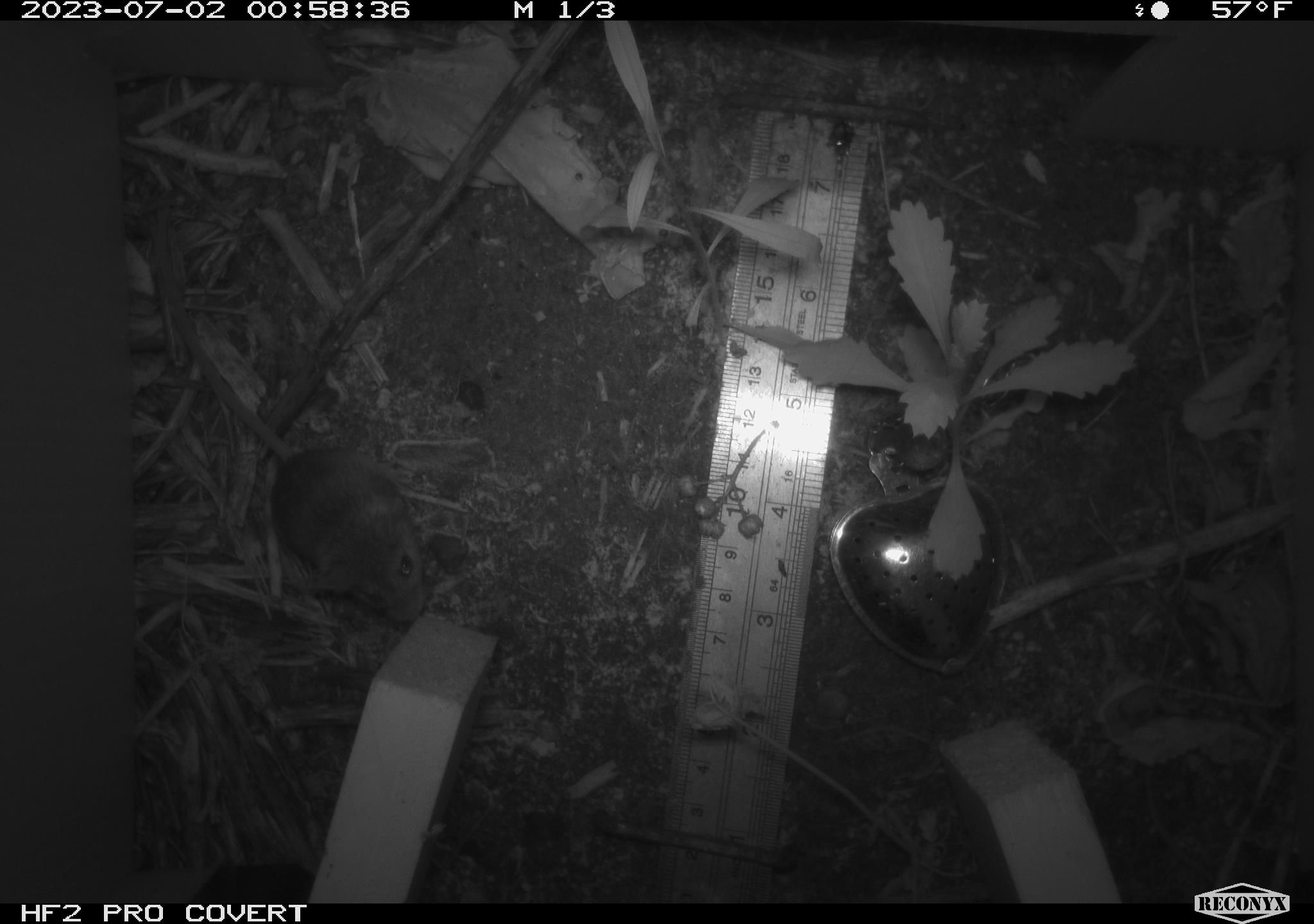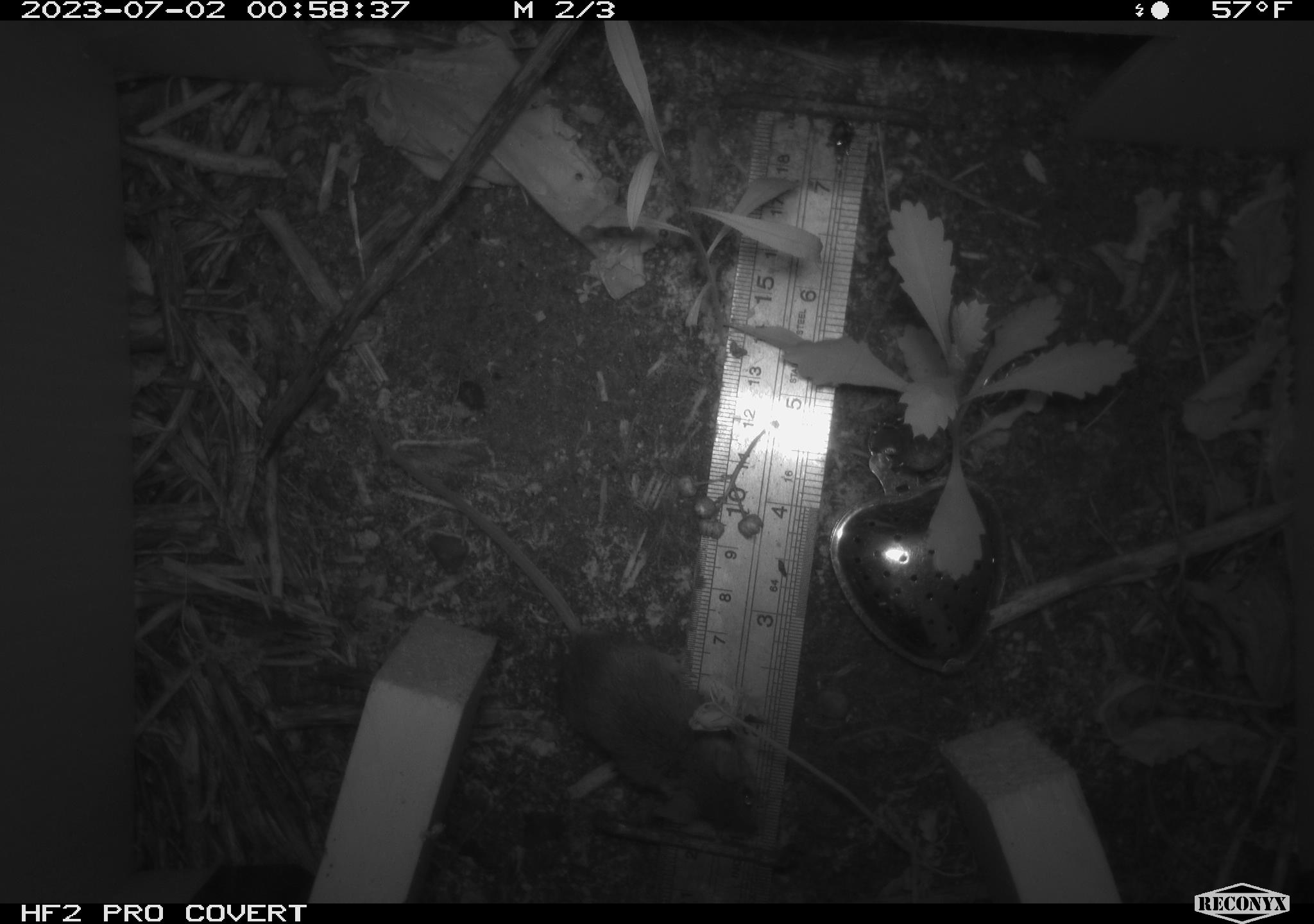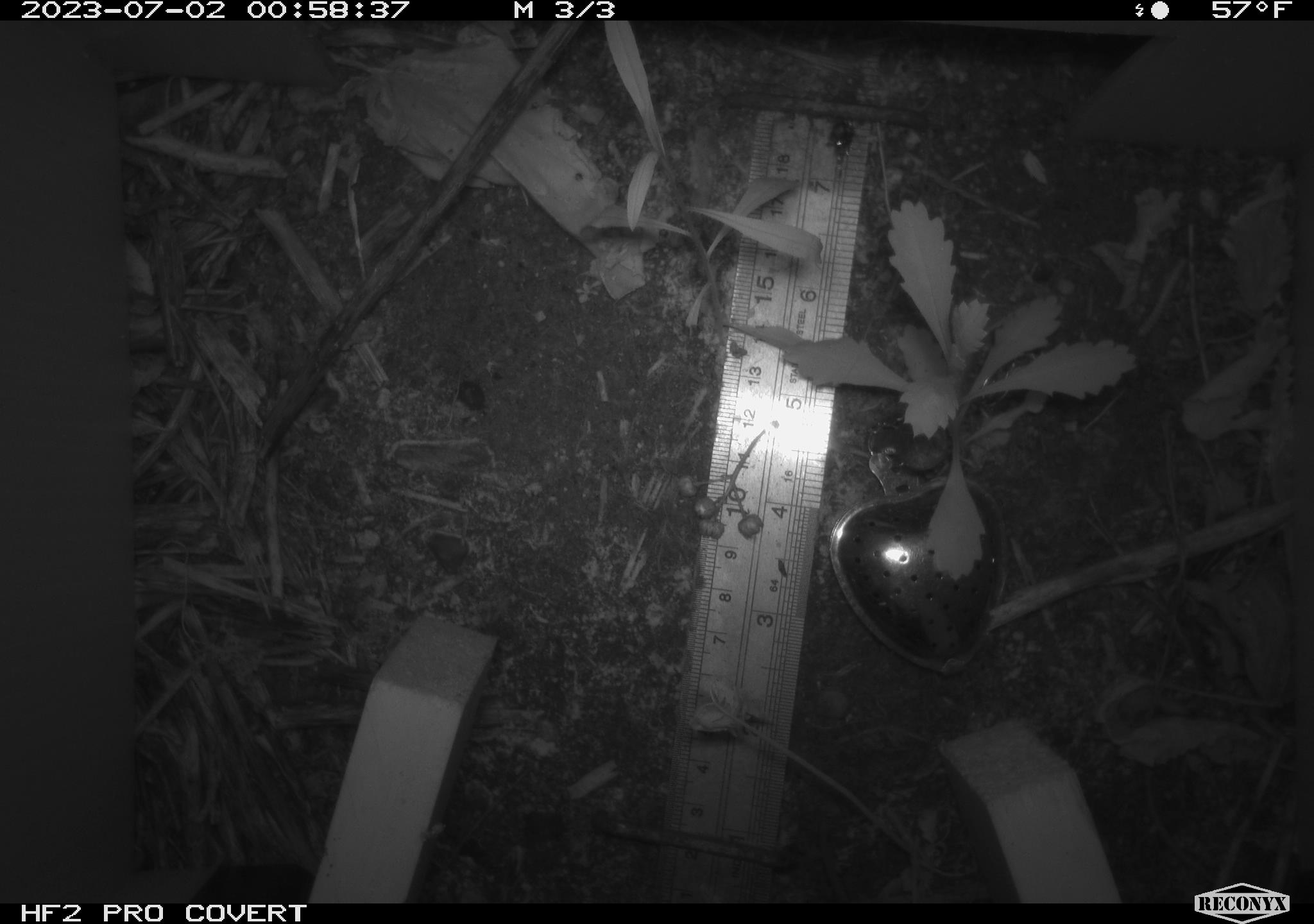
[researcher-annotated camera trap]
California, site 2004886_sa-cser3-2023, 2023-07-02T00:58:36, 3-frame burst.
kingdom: Animalia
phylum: Chordata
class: Mammalia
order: Rodentia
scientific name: Rodentia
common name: mouse species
Mouse species (Rodentia).